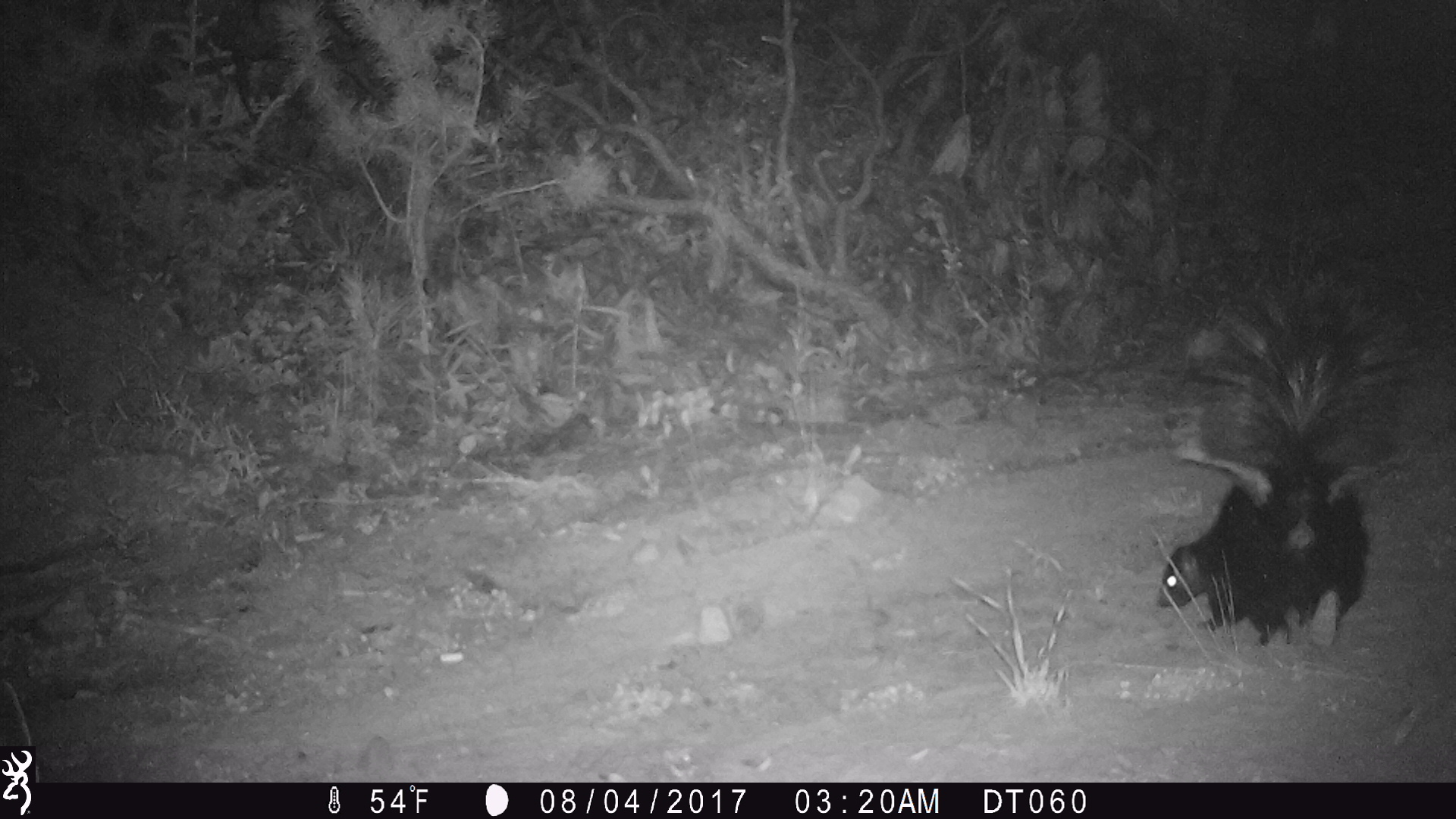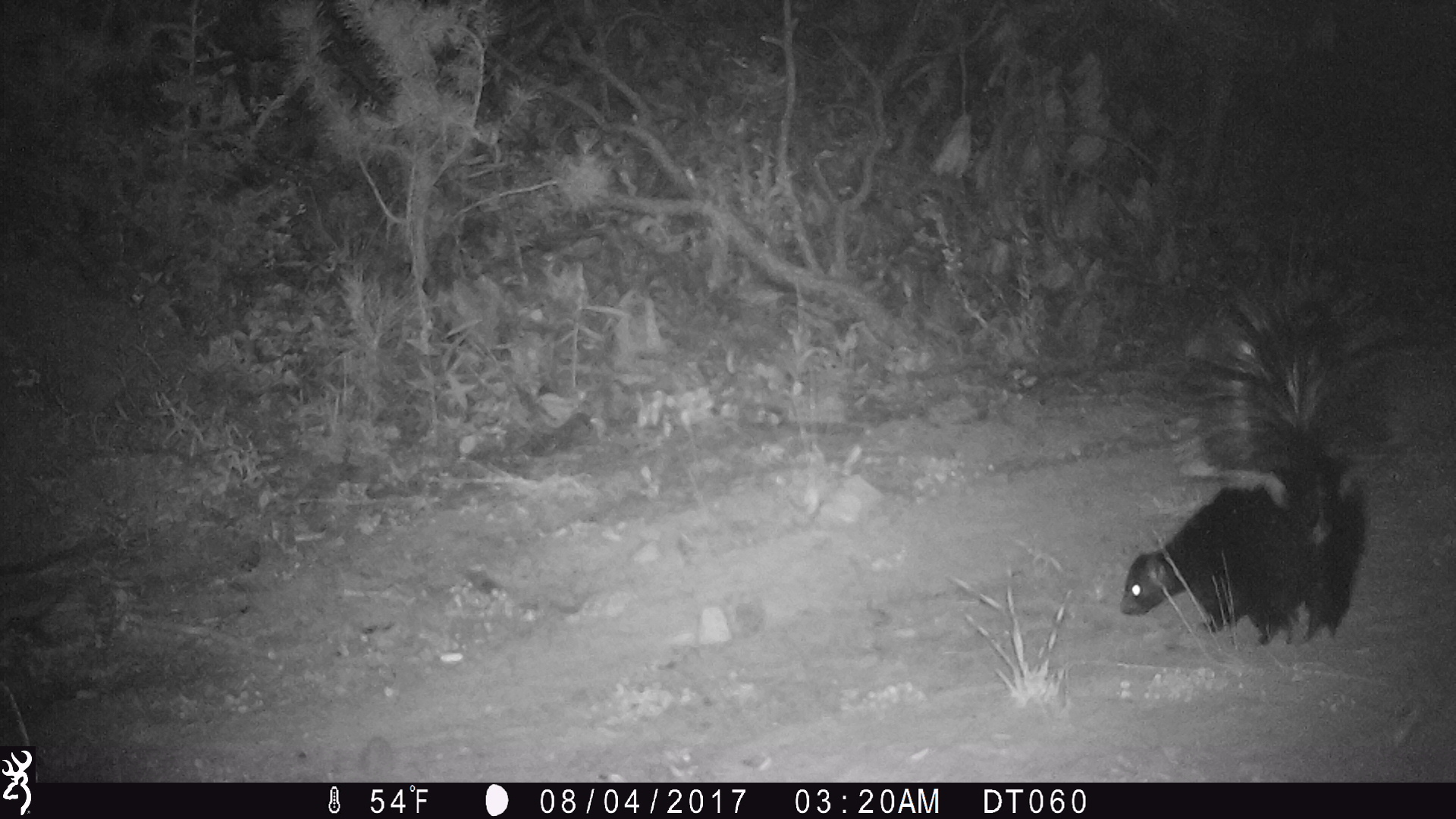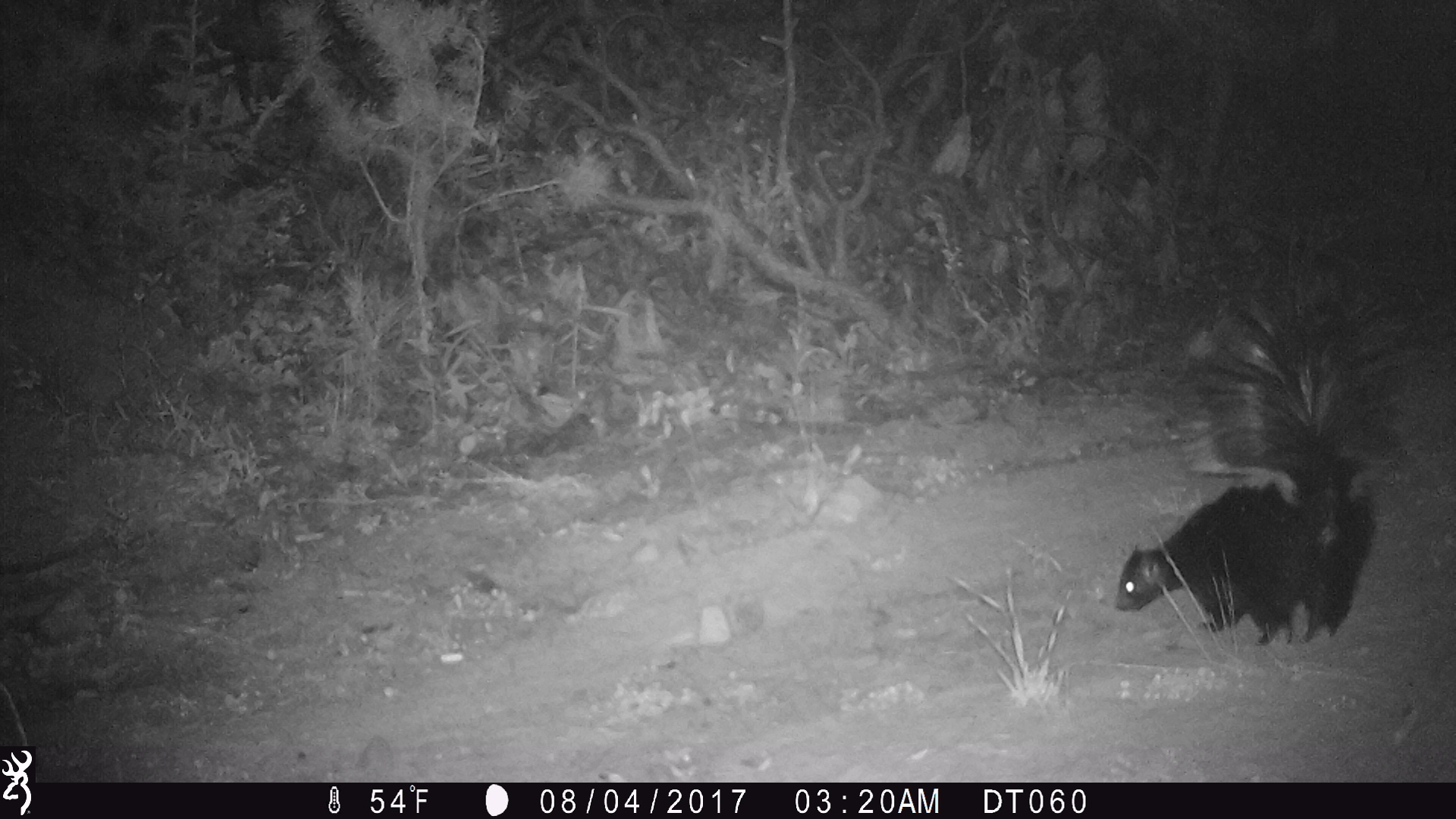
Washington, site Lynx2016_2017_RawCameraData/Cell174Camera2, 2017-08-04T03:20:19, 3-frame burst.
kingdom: Animalia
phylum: Chordata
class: Mammalia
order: Carnivora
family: Mephitidae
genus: Mephitis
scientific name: Mephitis mephitis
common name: striped skunk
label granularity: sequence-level